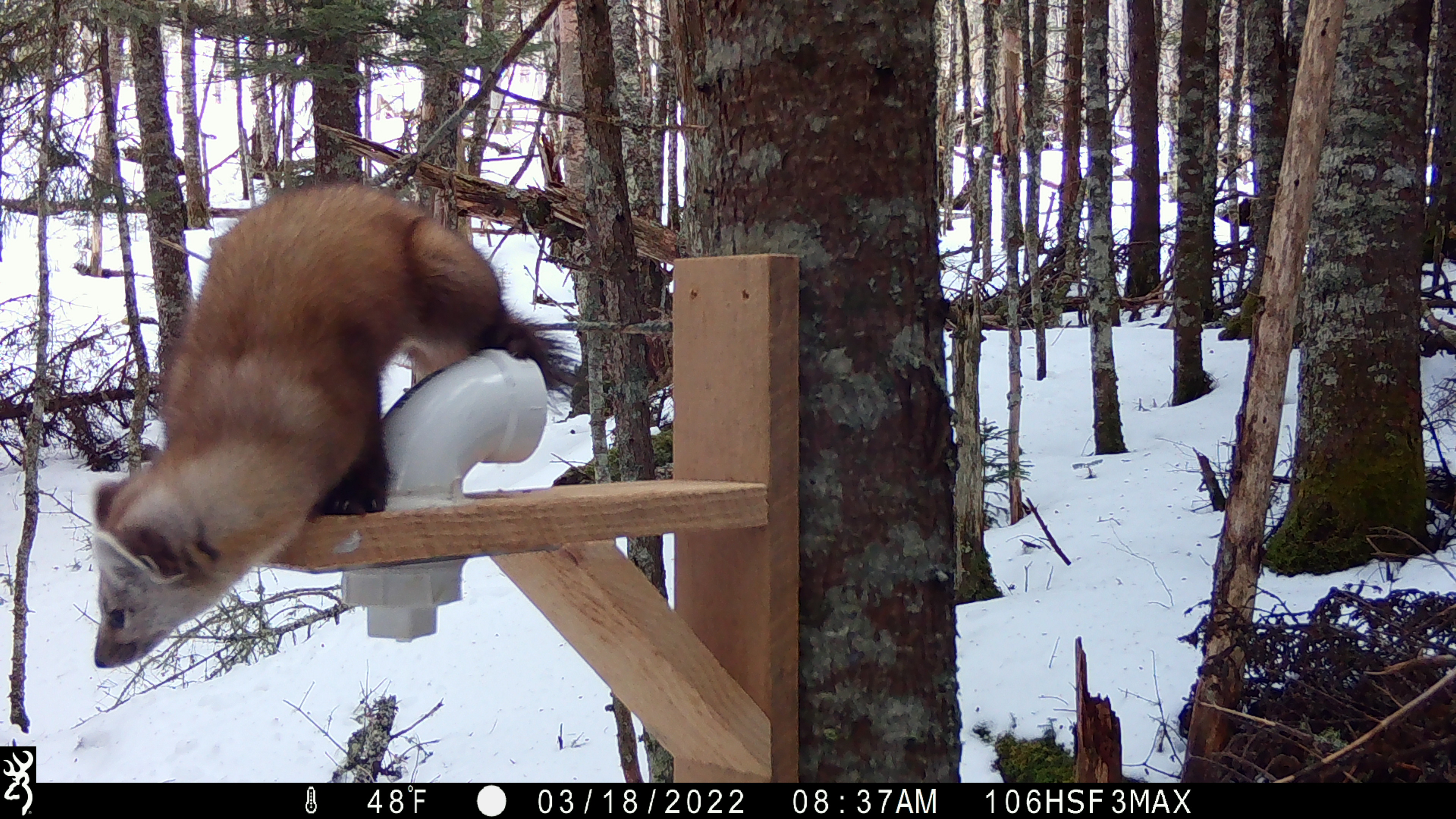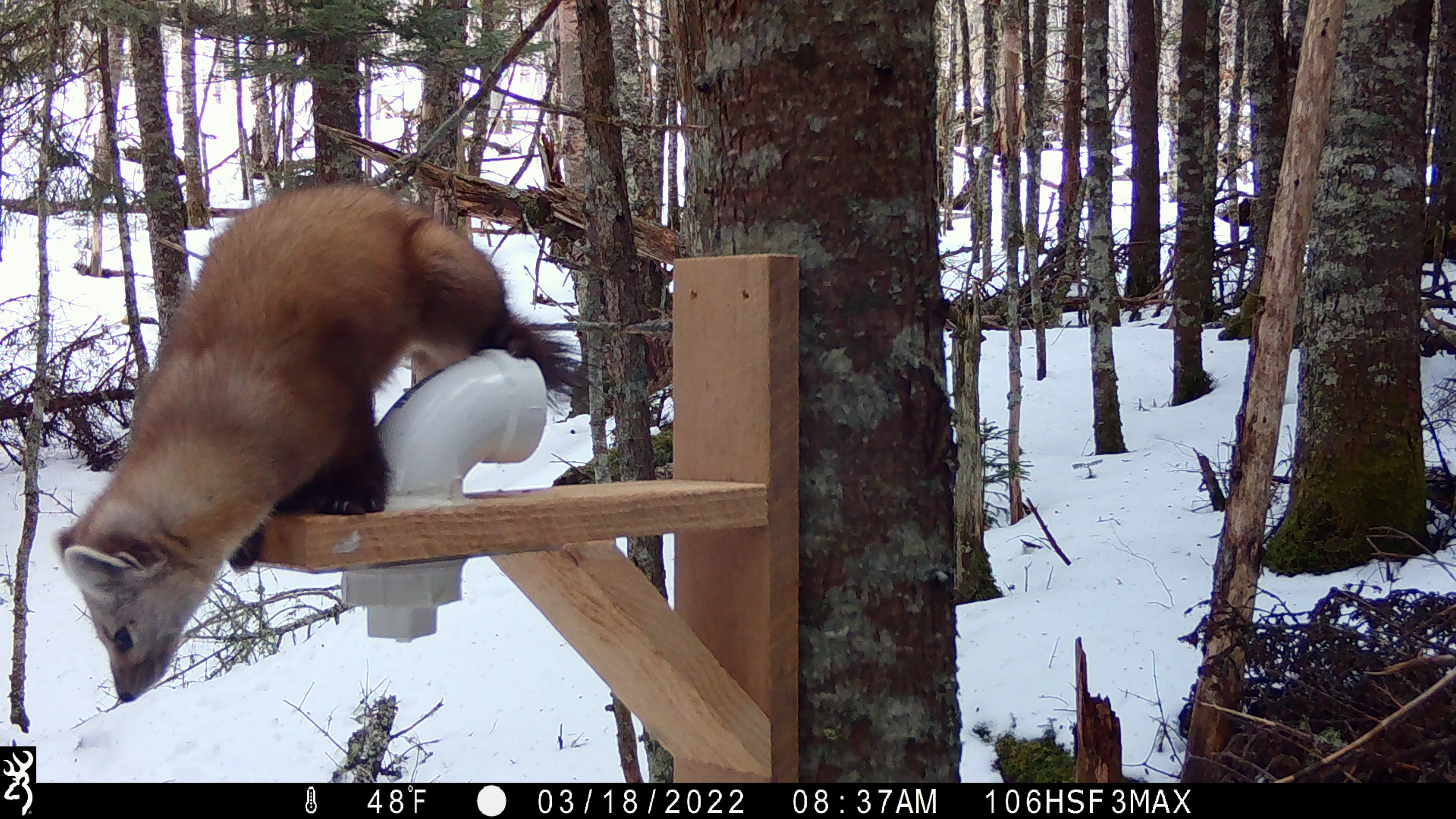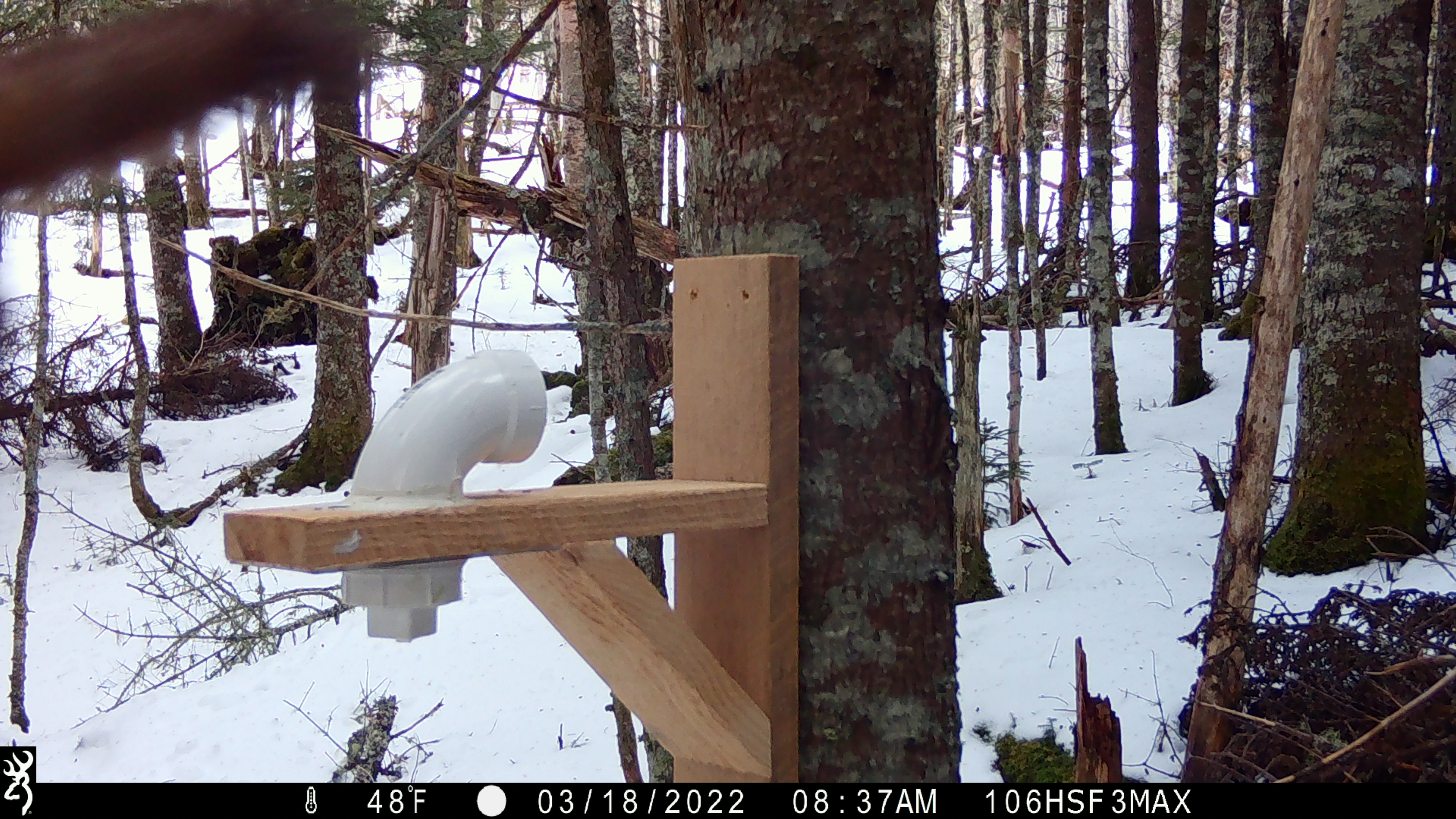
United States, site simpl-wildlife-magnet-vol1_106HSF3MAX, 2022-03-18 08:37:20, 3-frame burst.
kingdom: Animalia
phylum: Chordata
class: Mammalia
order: Carnivora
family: Mustelidae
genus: Martes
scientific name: Martes americana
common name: american marten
American marten (Martes americana).